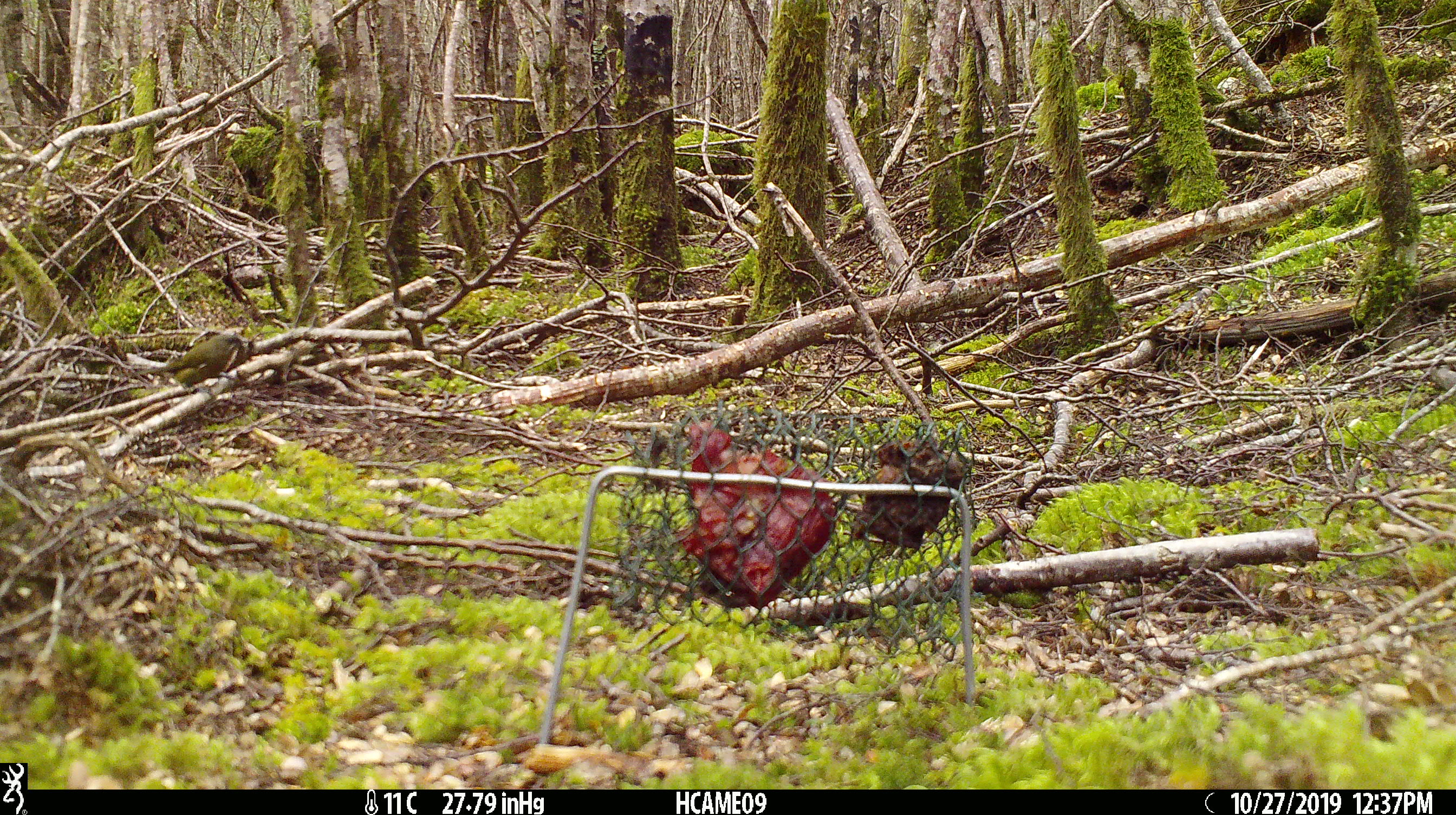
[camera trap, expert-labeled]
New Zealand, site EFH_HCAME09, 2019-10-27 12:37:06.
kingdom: Animalia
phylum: Chordata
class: Aves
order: Passeriformes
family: Meliphagidae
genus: Anthornis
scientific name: Anthornis melanura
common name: new zealand bellbird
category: bellbird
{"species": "bellbird (new zealand bellbird) (Anthornis melanura)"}